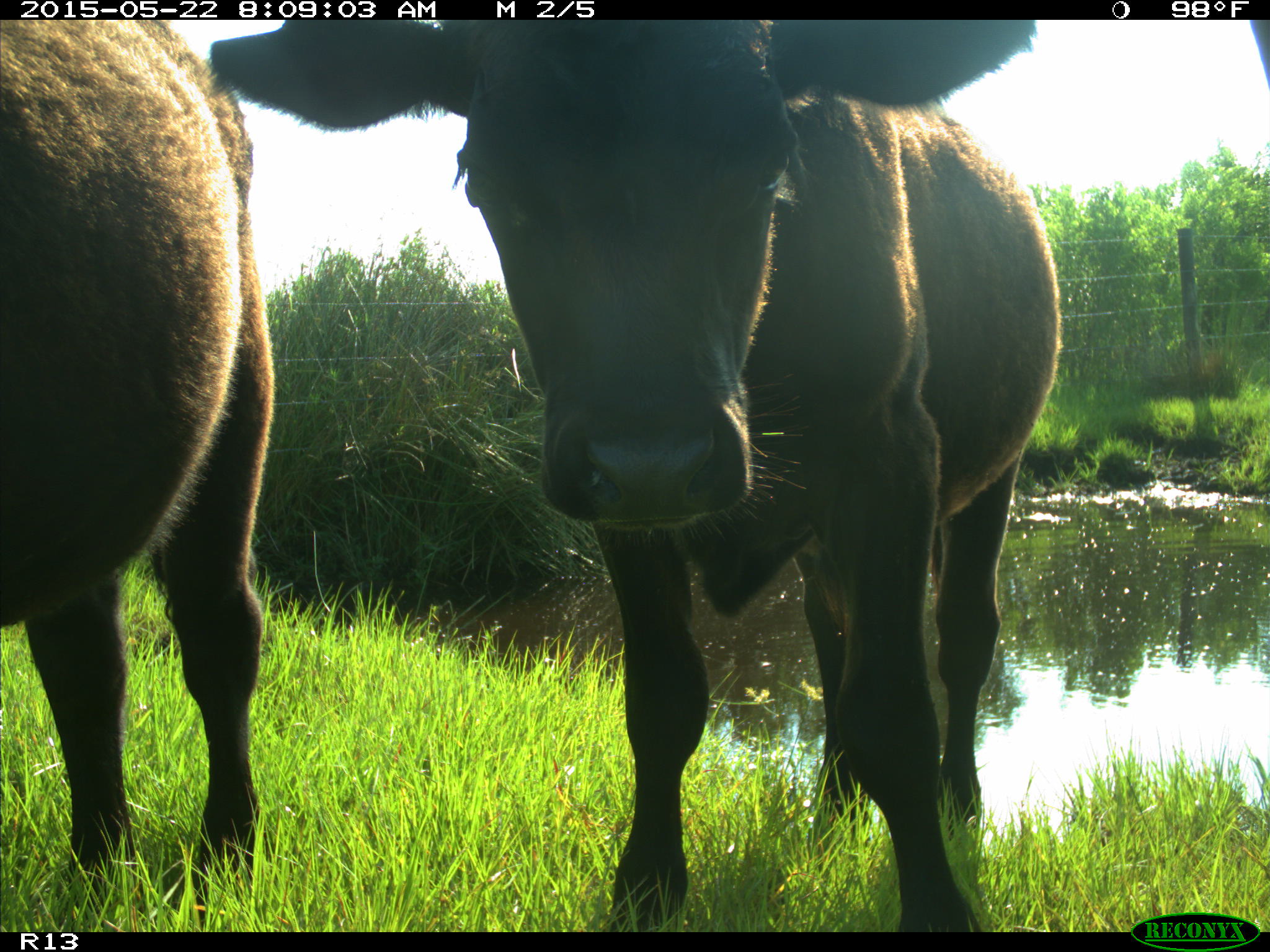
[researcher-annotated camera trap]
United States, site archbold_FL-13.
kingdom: Animalia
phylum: Chordata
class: Mammalia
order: Artiodactyla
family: Bovidae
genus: Bos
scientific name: Bos taurus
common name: domestic cow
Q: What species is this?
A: Bos taurus (domestic cow).